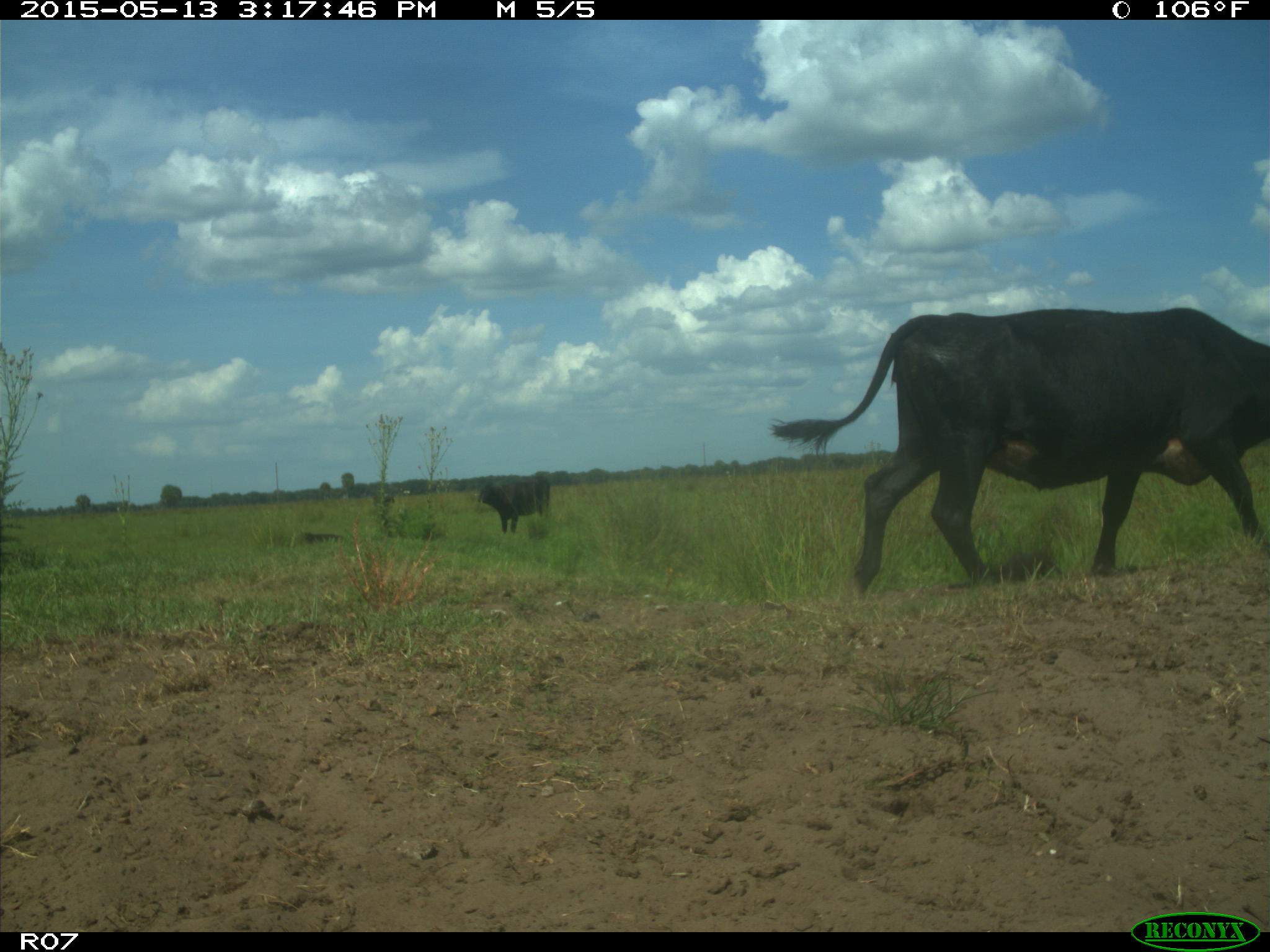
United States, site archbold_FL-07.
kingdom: Animalia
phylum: Chordata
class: Mammalia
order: Artiodactyla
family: Bovidae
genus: Bos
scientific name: Bos taurus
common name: domestic cow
Bos taurus (domestic cow).